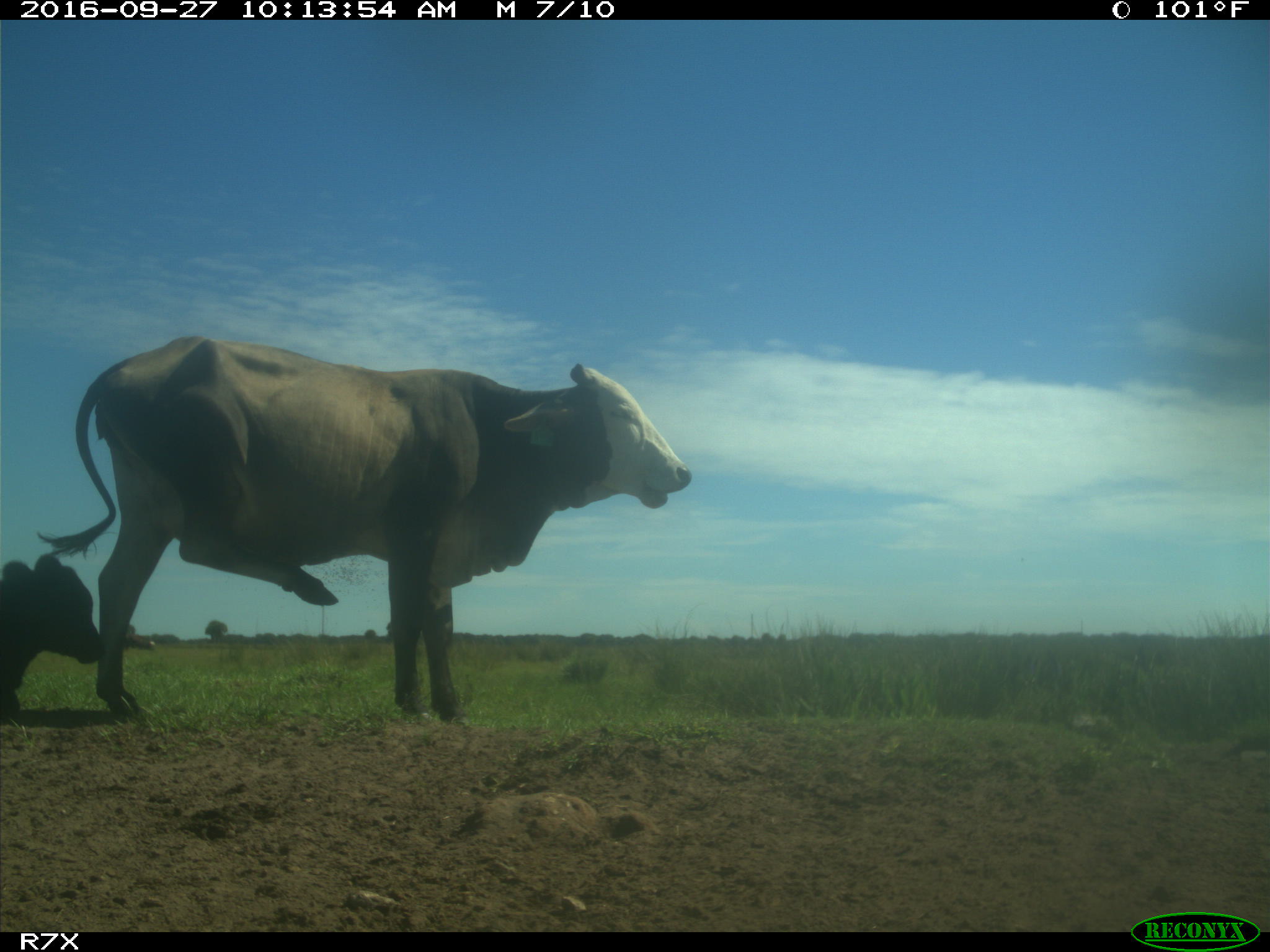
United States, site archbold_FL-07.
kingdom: Animalia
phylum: Chordata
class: Mammalia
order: Artiodactyla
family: Bovidae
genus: Bos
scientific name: Bos taurus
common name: domestic cow